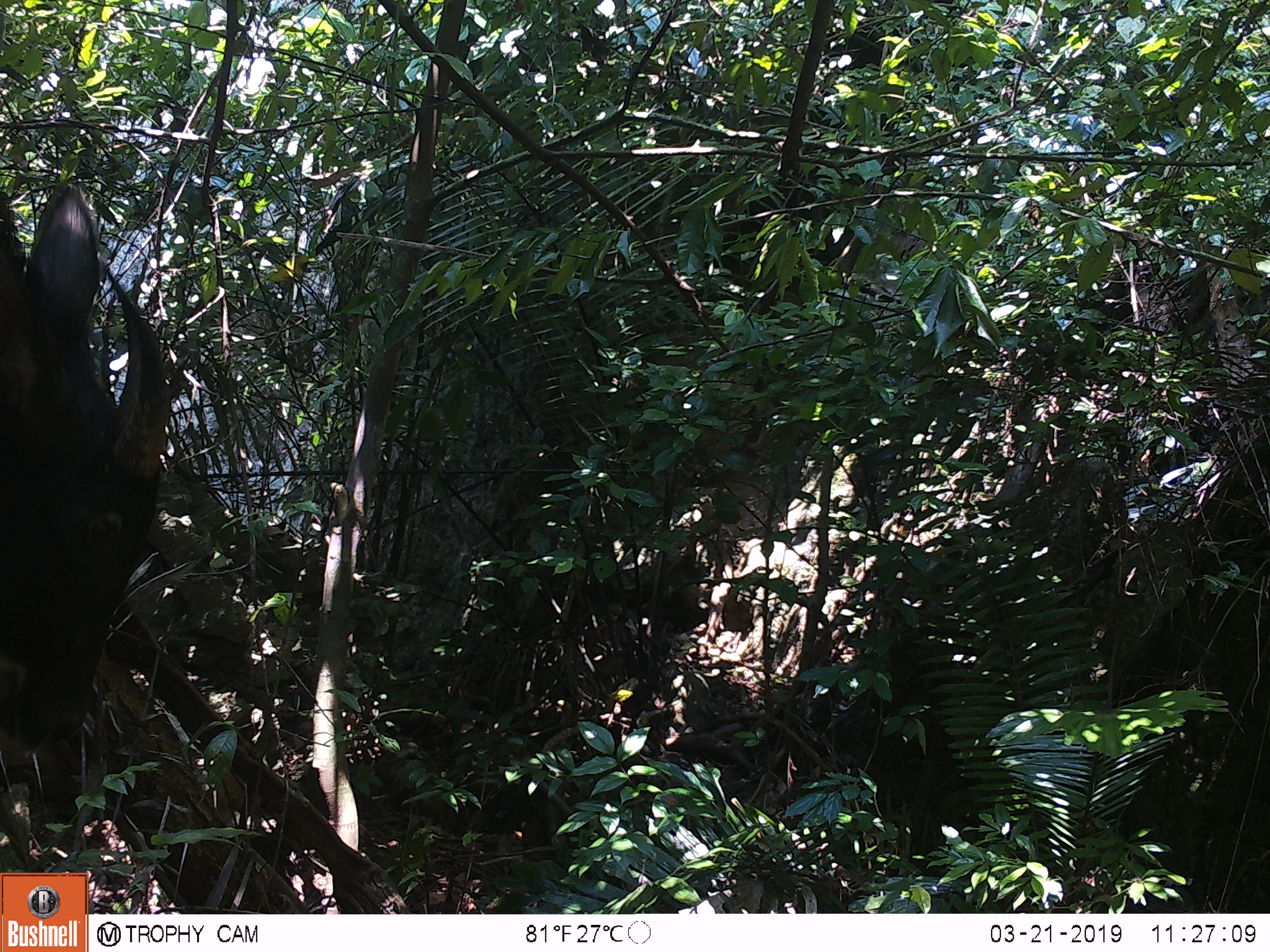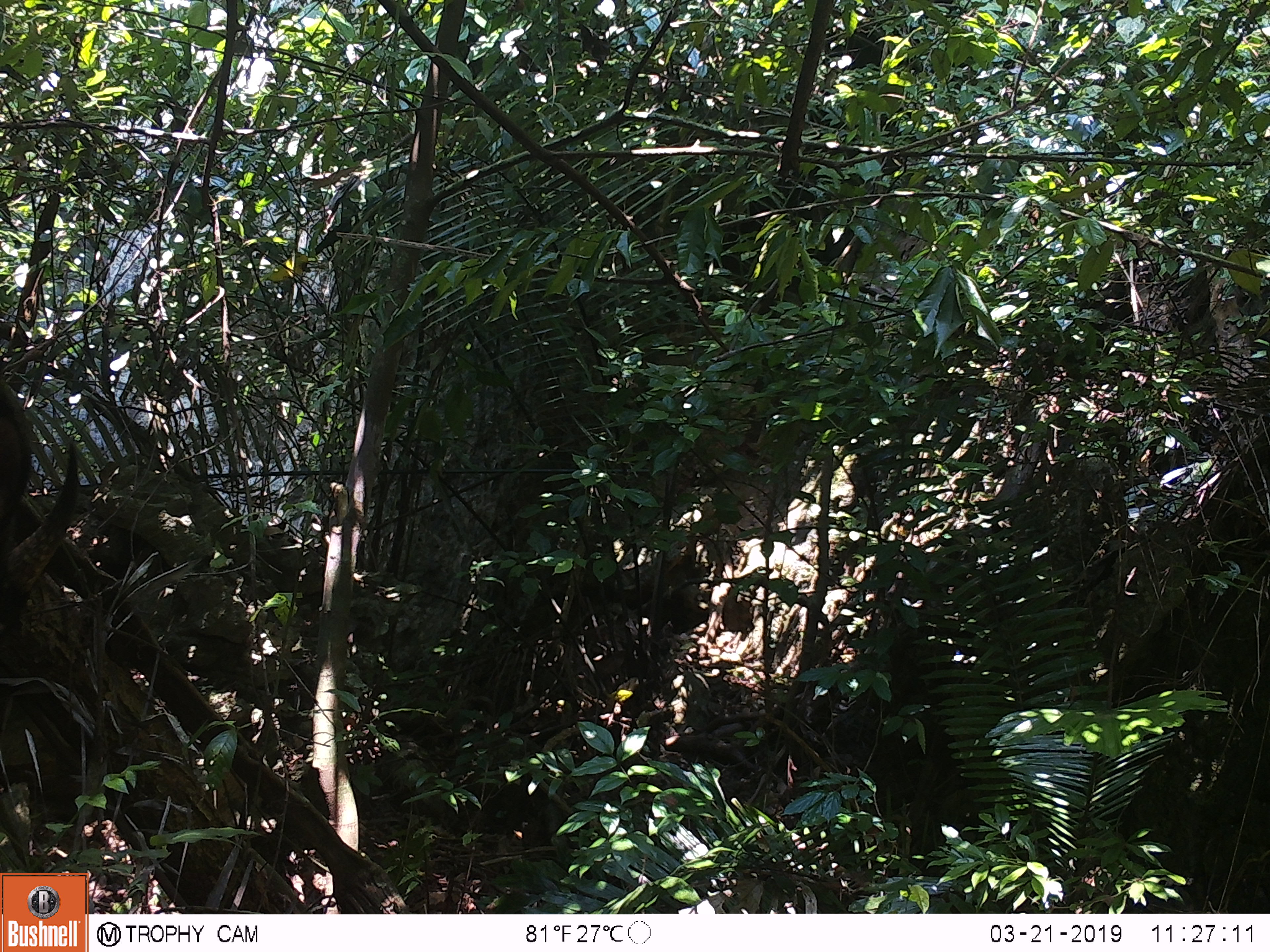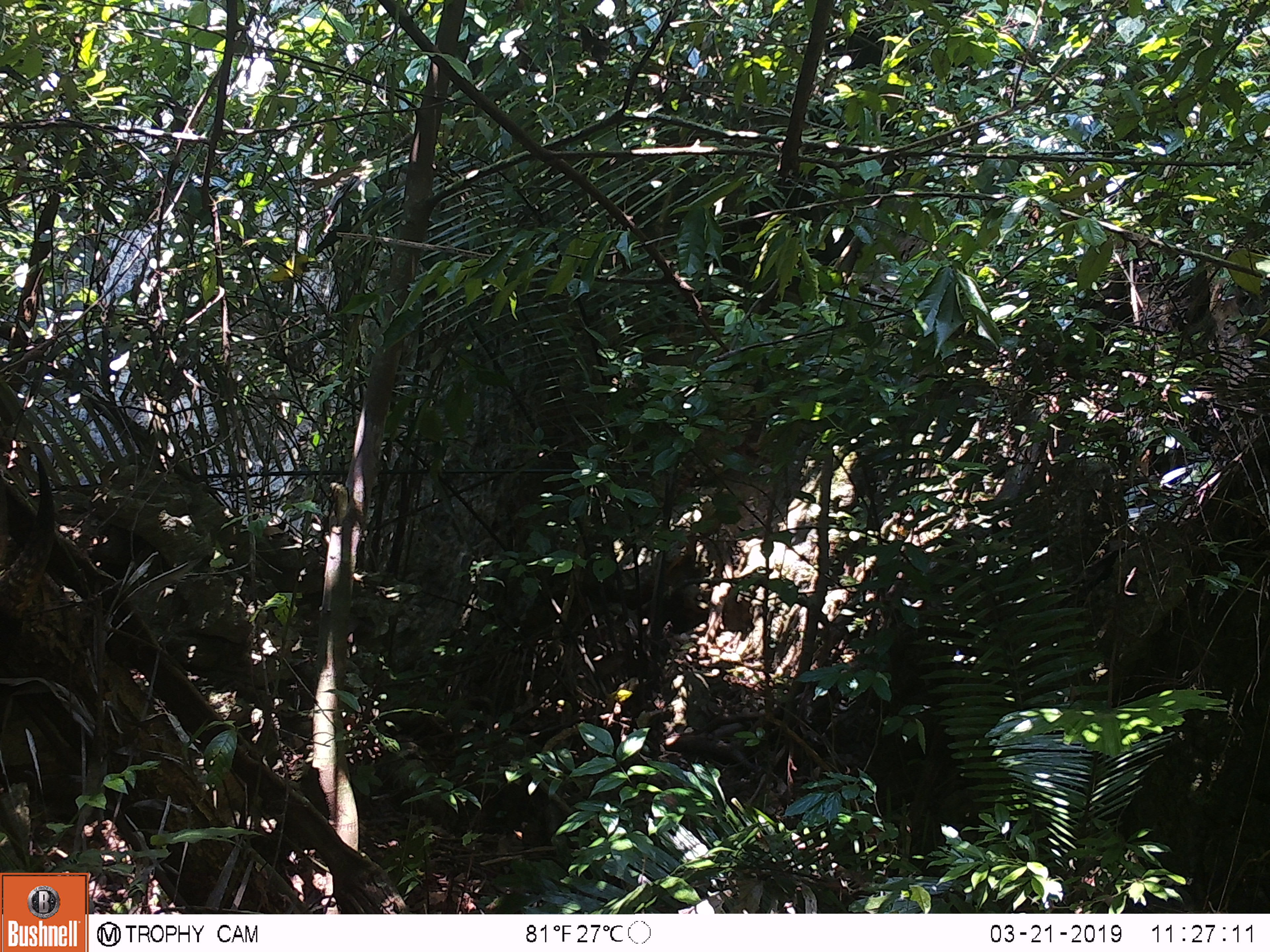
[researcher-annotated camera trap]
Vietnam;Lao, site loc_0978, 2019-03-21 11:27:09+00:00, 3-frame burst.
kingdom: Animalia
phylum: Chordata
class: Mammalia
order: Artiodactyla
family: Bovidae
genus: Capricornis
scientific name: Capricornis sumatraensis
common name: chinese serow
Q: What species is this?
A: Chinese serow (Capricornis sumatraensis).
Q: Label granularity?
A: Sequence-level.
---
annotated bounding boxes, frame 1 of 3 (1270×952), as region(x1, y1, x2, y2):
chinese serow: region(0, 168, 168, 768)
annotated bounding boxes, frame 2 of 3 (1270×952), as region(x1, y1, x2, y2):
chinese serow: region(0, 377, 81, 638)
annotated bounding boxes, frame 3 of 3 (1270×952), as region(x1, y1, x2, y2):
chinese serow: region(0, 441, 53, 644)